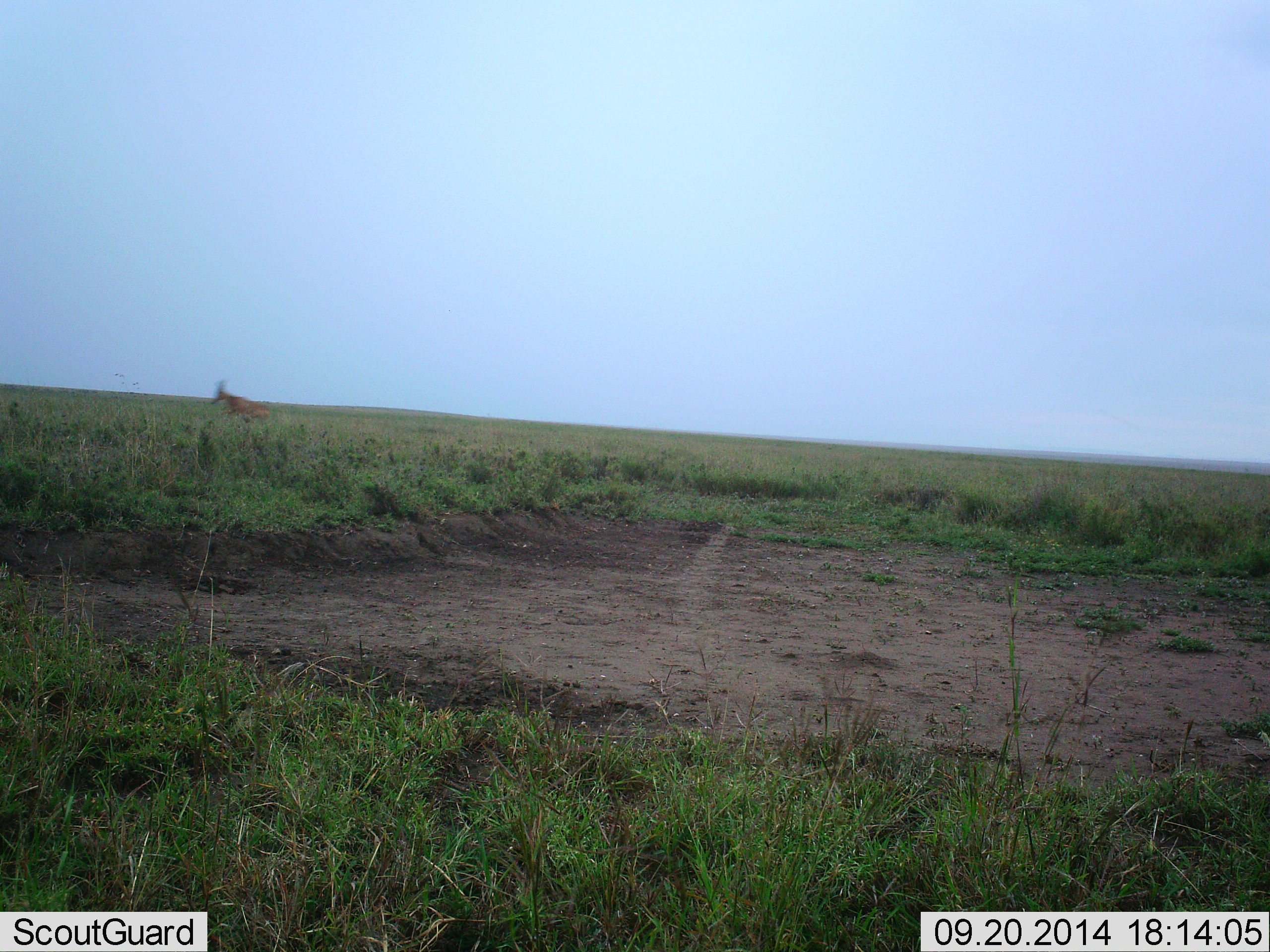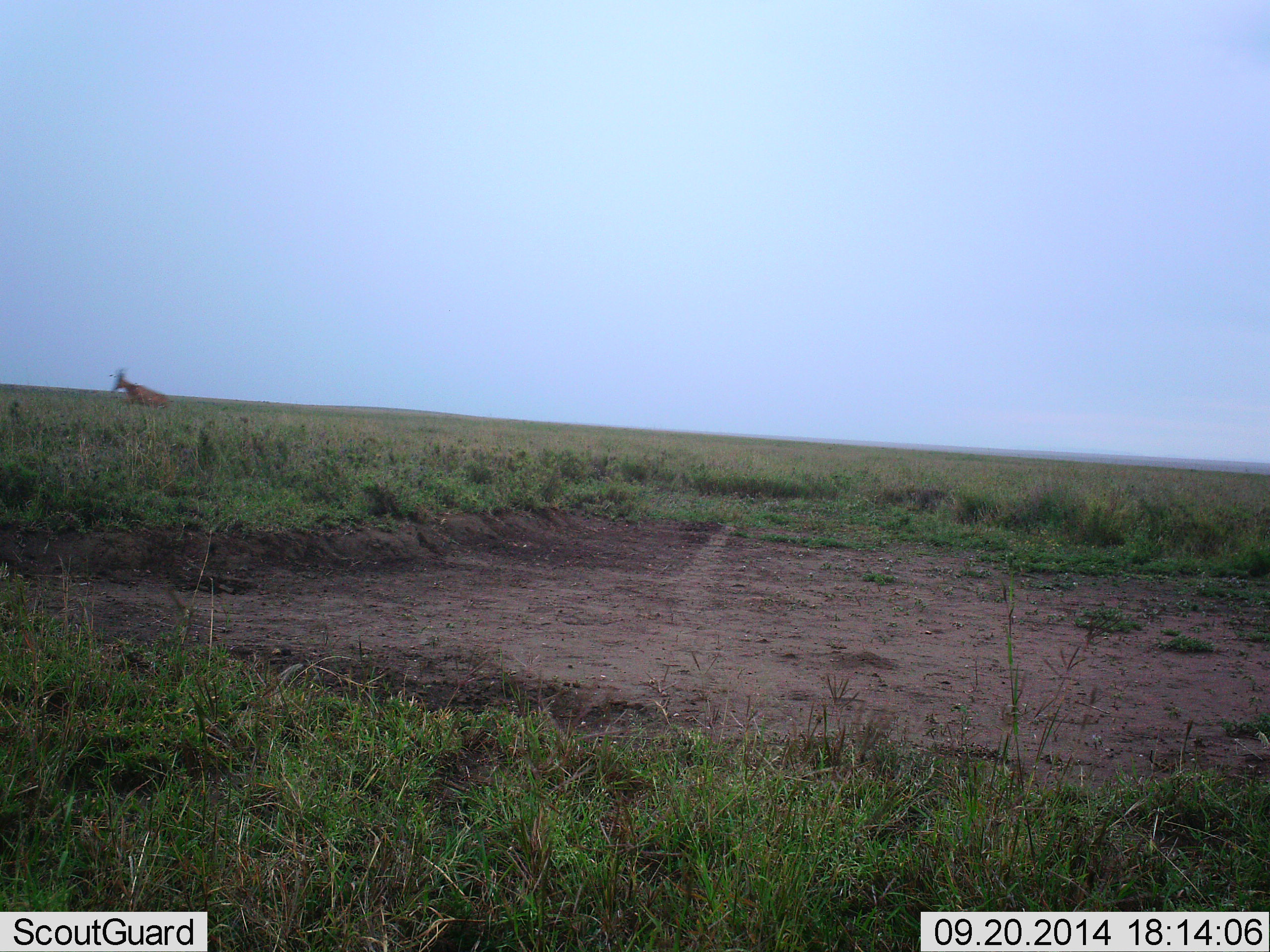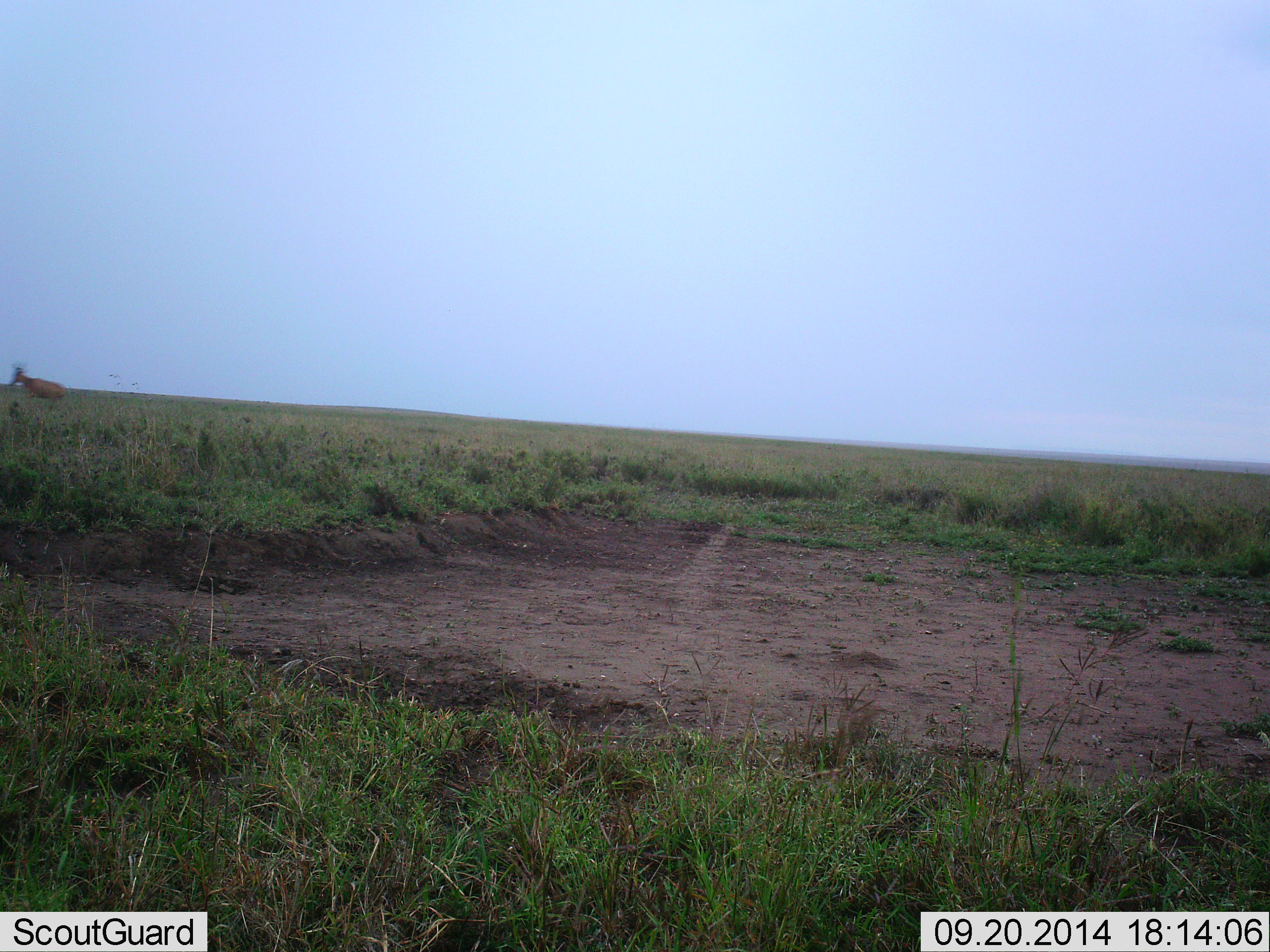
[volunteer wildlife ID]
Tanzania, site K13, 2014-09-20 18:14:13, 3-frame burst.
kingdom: Animalia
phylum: Chordata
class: Mammalia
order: Artiodactyla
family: Bovidae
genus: Alcelaphus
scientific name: Alcelaphus buselaphus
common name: hartebeest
Hartebeest (Alcelaphus buselaphus), count 1. Behavior (volunteer vote fractions): standing 20%, resting 0%, moving 90%, interacting 0%. Young present (vote fraction): 0%. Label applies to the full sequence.